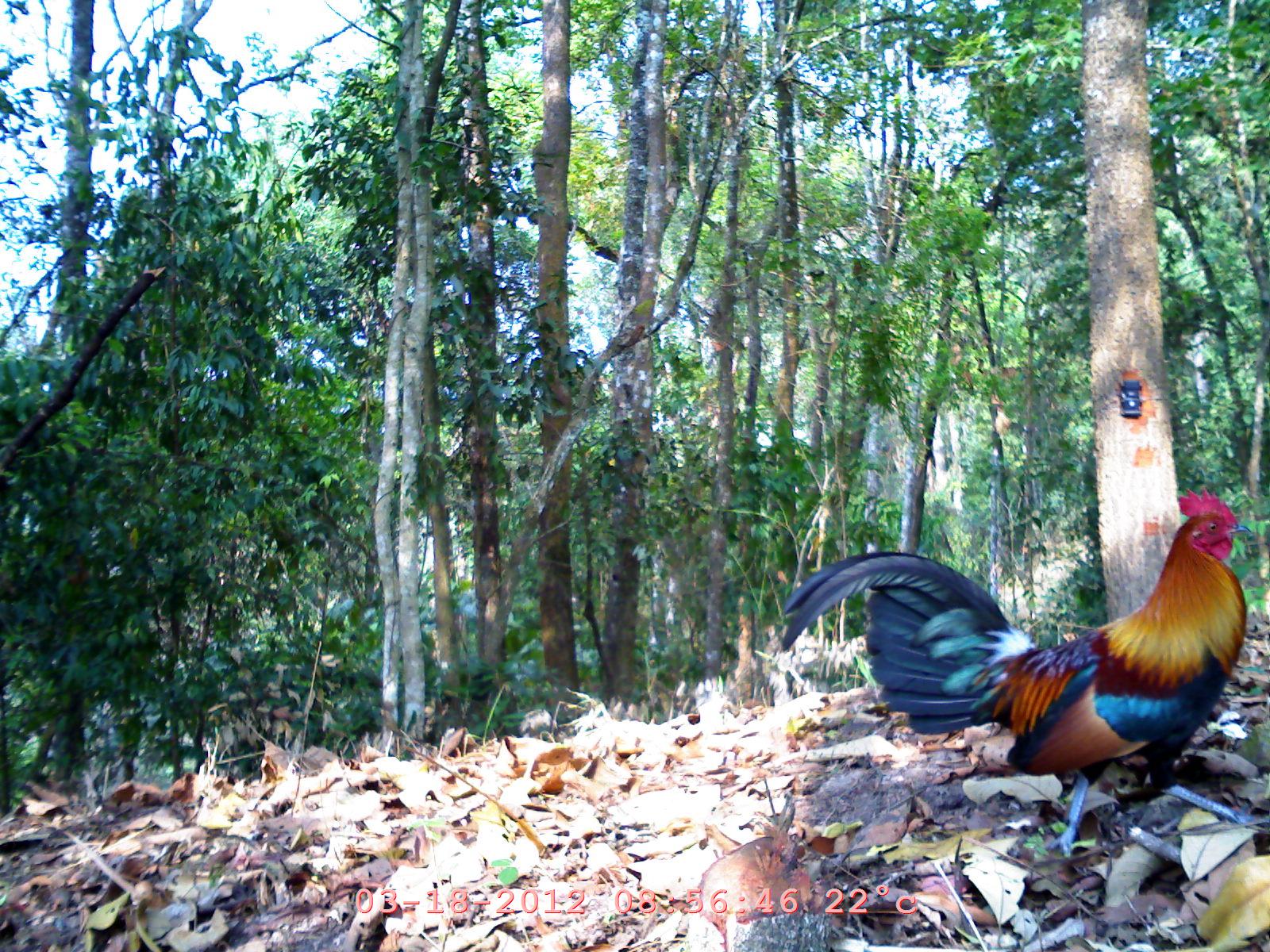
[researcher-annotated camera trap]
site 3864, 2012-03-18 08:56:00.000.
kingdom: Animalia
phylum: Chordata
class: Aves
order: Galliformes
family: Phasianidae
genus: Gallus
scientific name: Gallus gallus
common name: red junglefowl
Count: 1.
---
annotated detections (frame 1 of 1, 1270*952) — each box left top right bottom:
gallus gallus: 775 488 1270 870